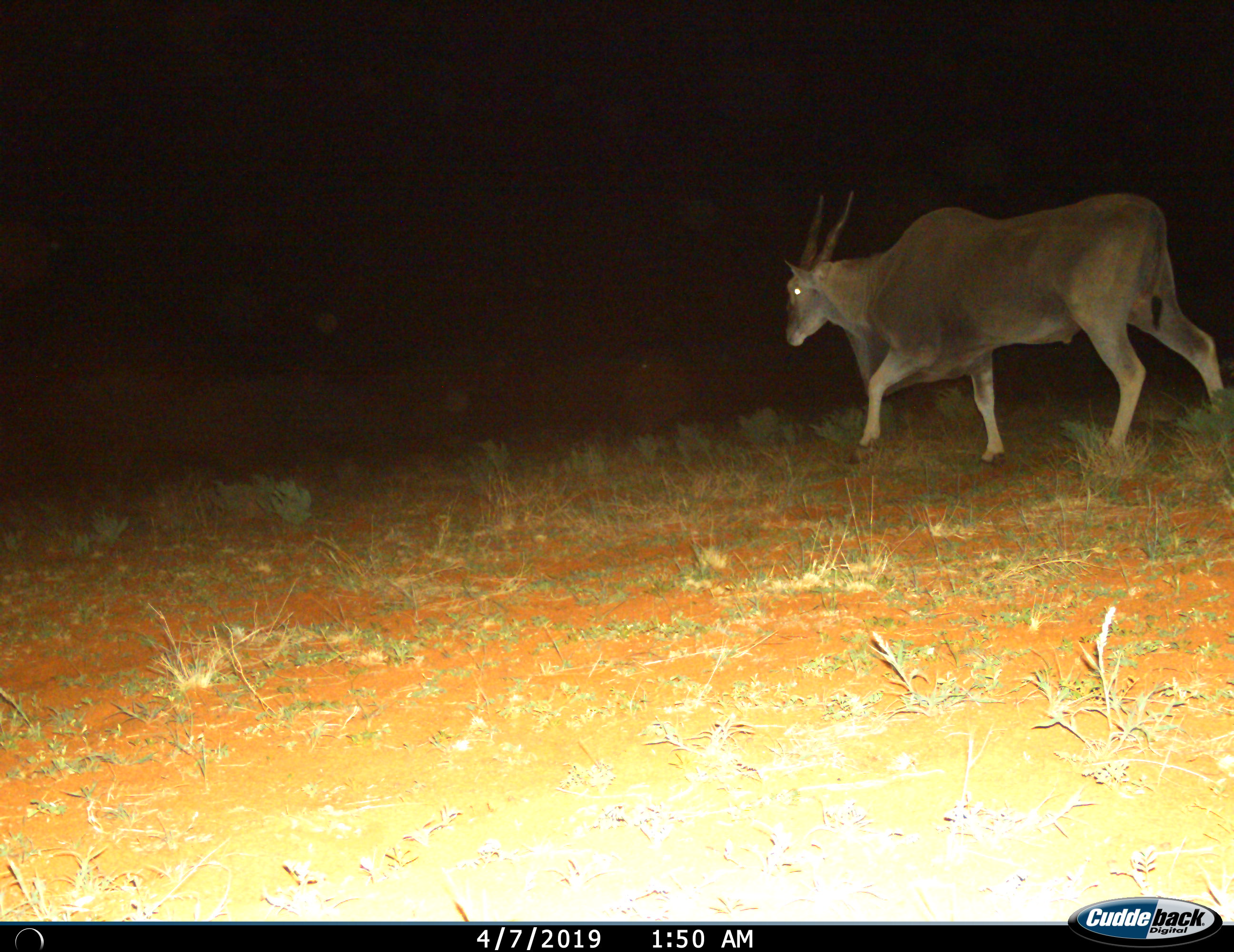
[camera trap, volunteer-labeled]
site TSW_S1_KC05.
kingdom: Animalia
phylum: Chordata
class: Mammalia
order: Artiodactyla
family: Bovidae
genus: Tragelaphus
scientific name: Tragelaphus oryx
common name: eland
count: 1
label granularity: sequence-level